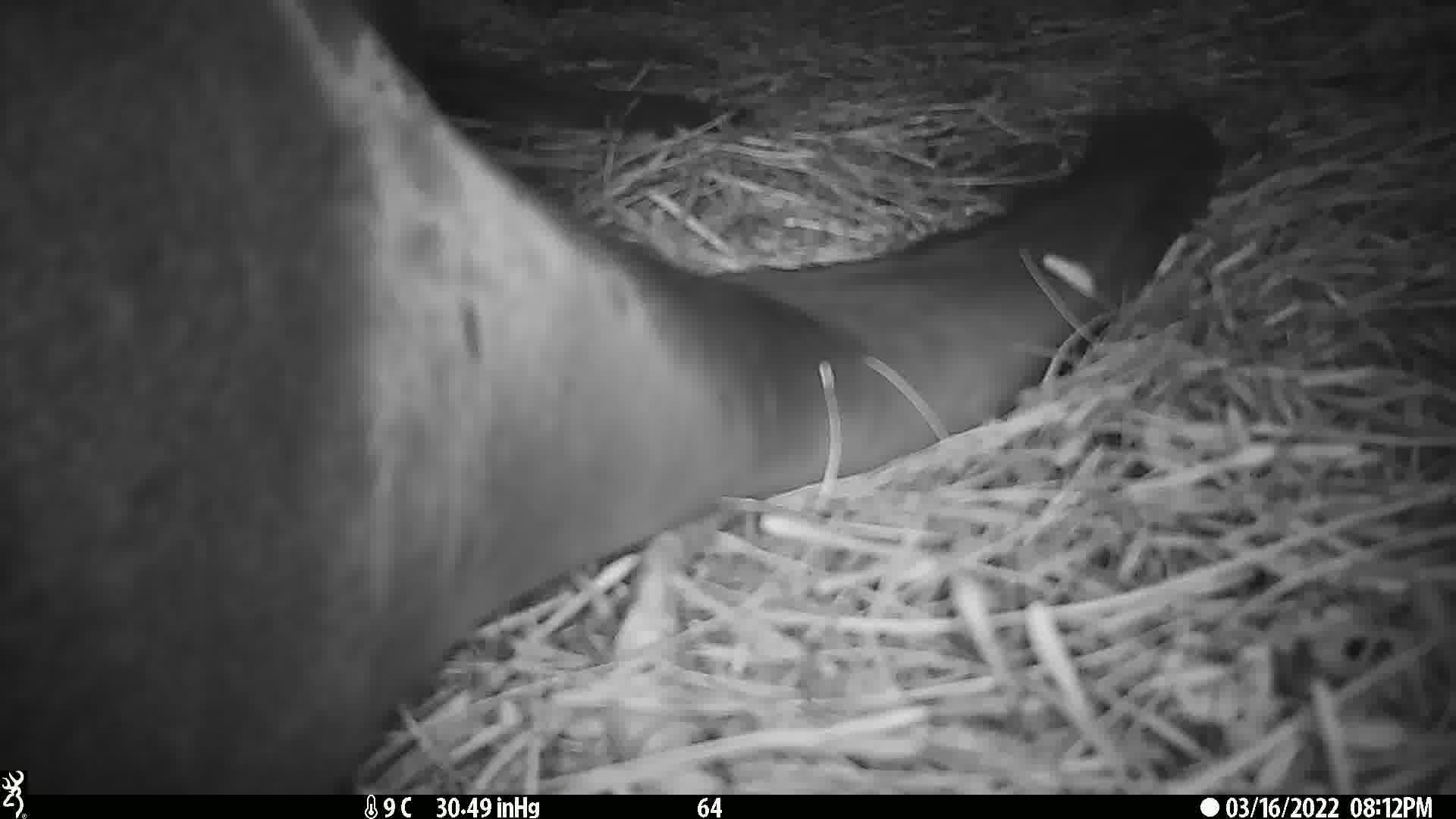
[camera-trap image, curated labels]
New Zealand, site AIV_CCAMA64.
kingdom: Animalia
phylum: Chordata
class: Mammalia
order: Carnivora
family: Otariidae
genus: Phocarctos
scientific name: Phocarctos hookeri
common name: new zealand sea lion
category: sealion